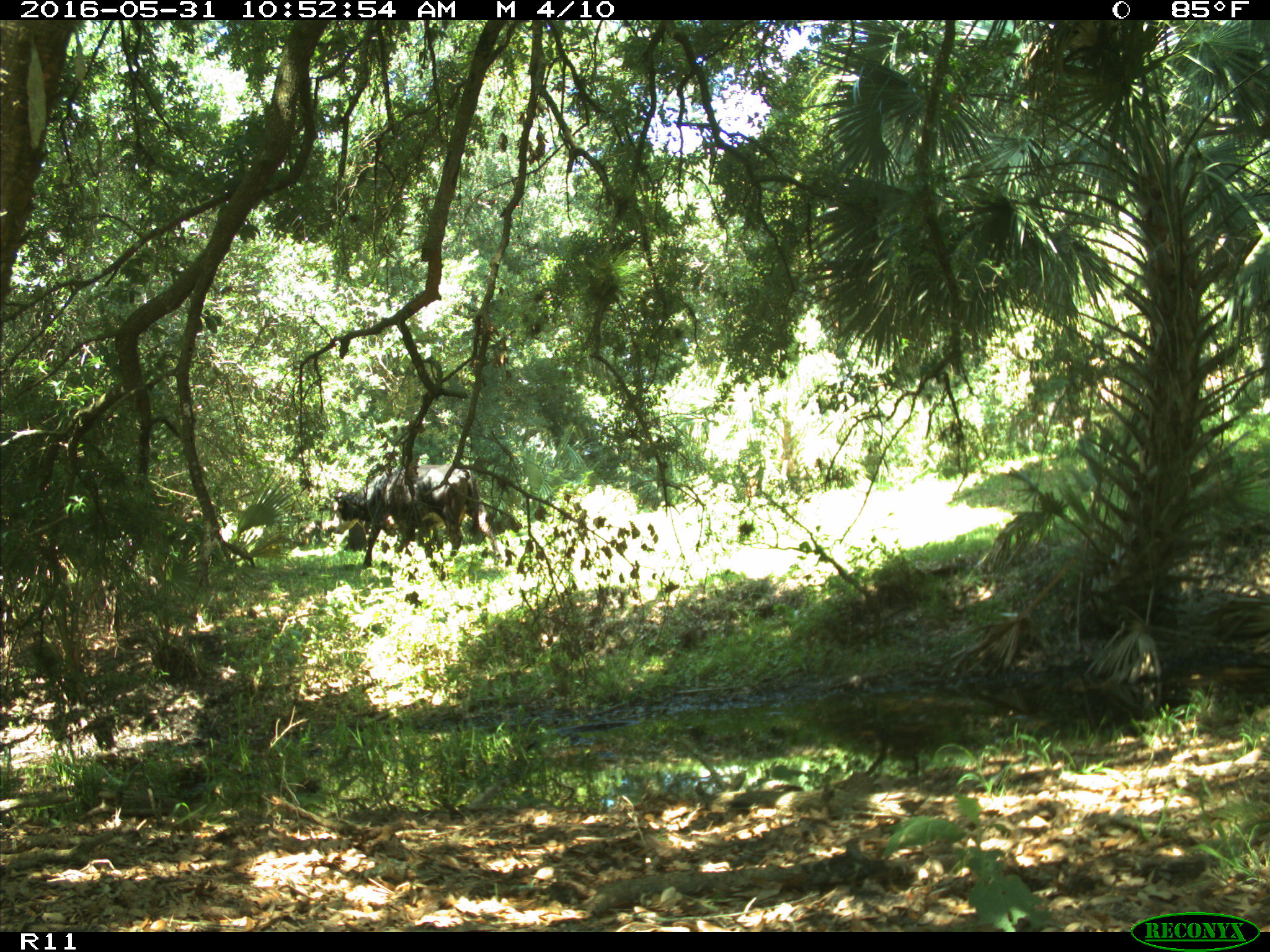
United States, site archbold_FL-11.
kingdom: Animalia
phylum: Chordata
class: Mammalia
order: Artiodactyla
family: Bovidae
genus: Bos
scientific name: Bos taurus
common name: domestic cow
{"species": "Bos taurus (domestic cow)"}